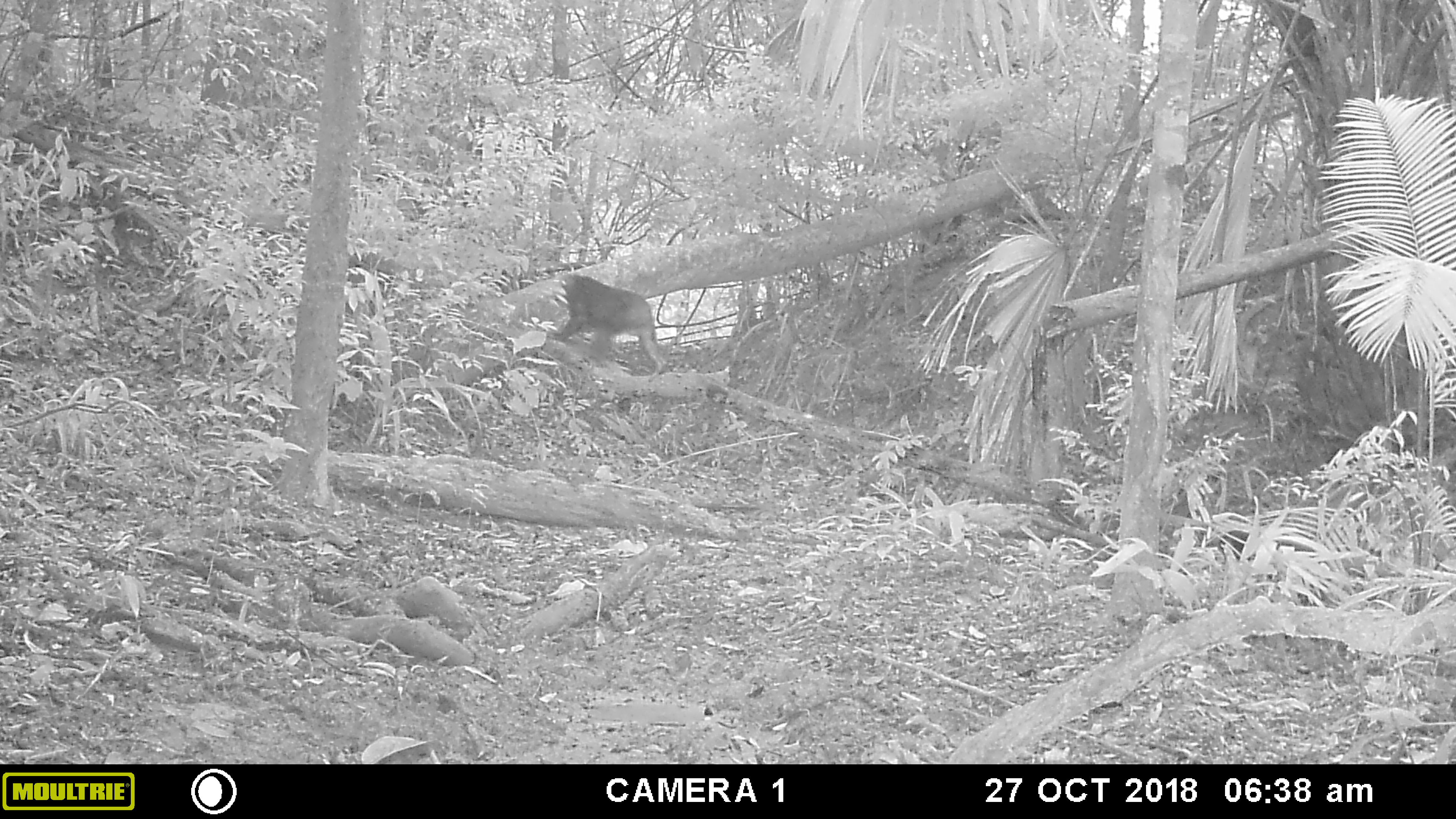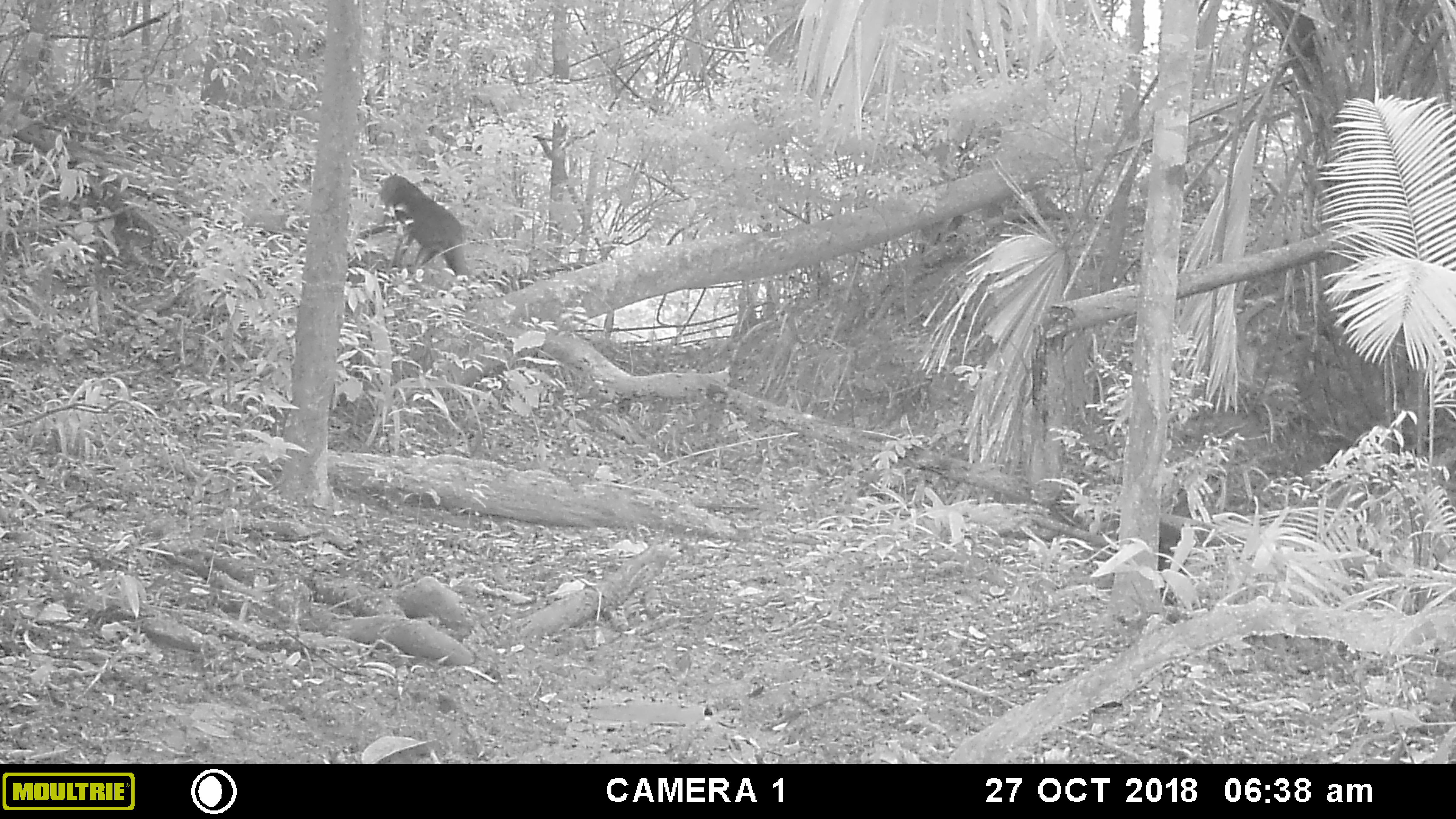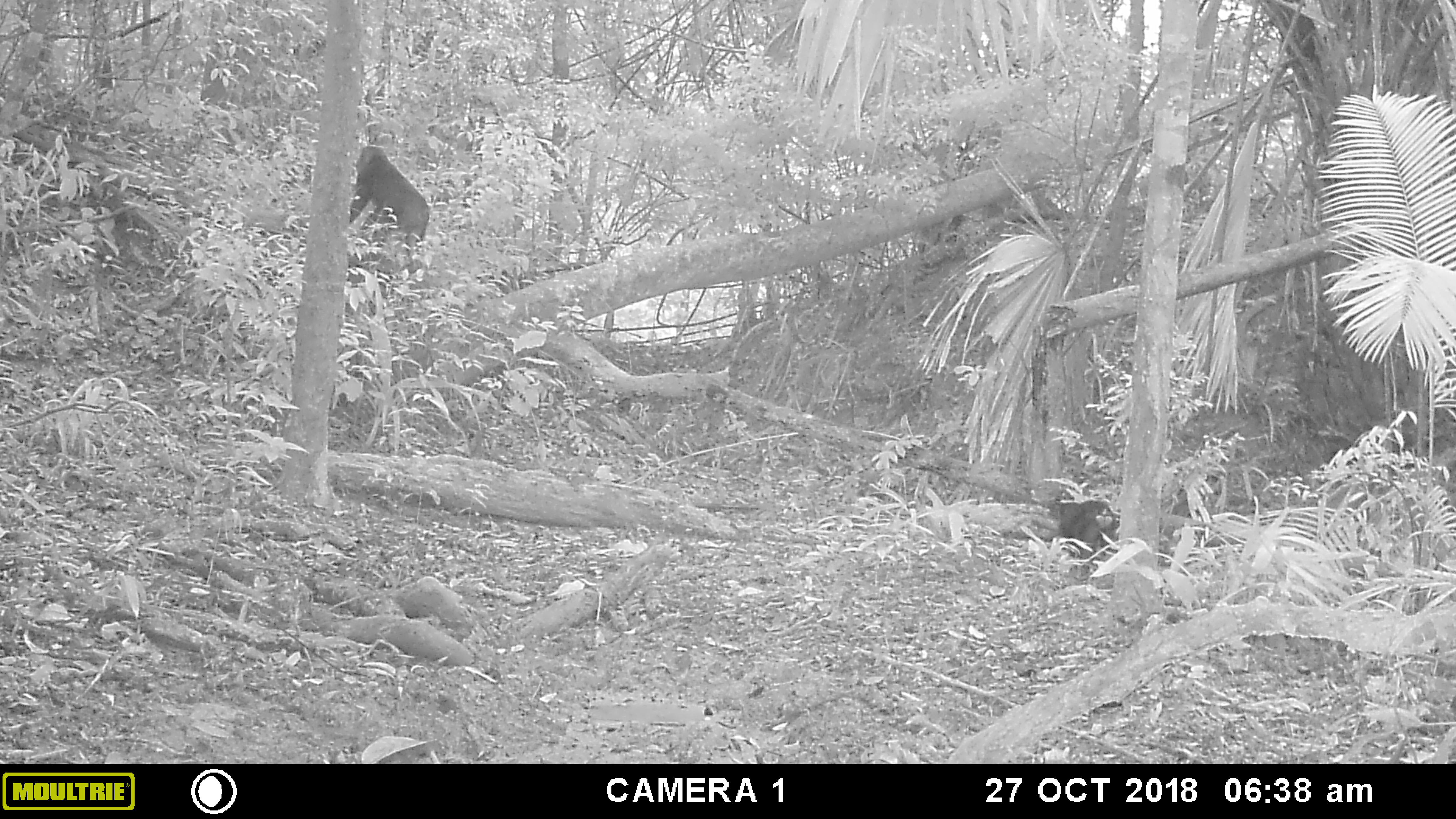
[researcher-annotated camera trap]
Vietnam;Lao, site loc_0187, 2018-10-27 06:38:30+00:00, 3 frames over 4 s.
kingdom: Animalia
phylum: Chordata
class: Mammalia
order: Primates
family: Cercopithecidae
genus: Macaca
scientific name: Macaca arctoides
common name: stump-tailed macaque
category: stump tailed macaque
Stump tailed macaque (stump-tailed macaque) (Macaca arctoides). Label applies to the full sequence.